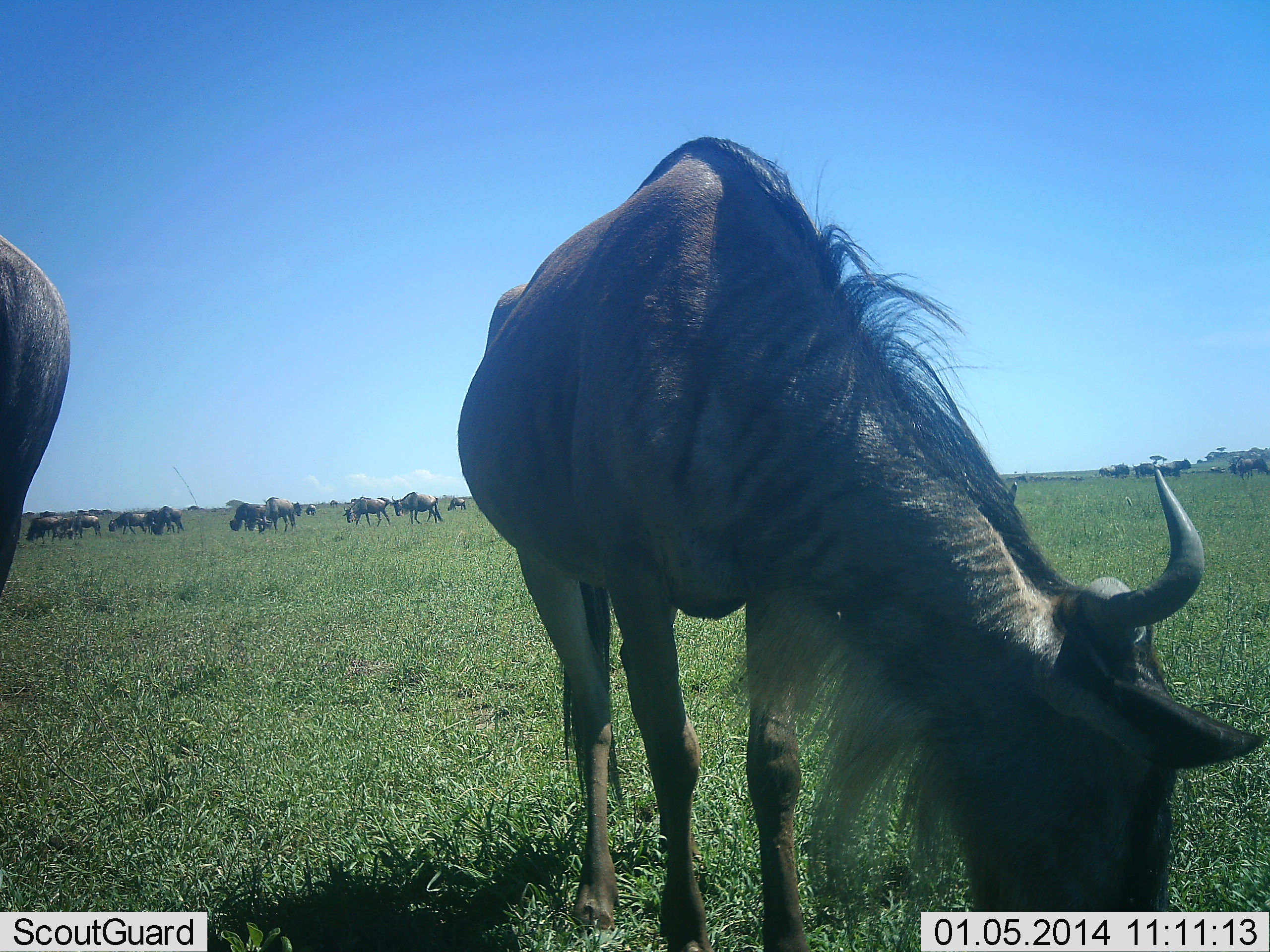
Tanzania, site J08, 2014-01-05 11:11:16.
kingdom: Animalia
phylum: Chordata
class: Mammalia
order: Artiodactyla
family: Bovidae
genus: Connochaetes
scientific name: Connochaetes taurinus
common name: blue wildebeest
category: wildebeest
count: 11-50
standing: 50%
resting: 0%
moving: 30%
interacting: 0%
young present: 0%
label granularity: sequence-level